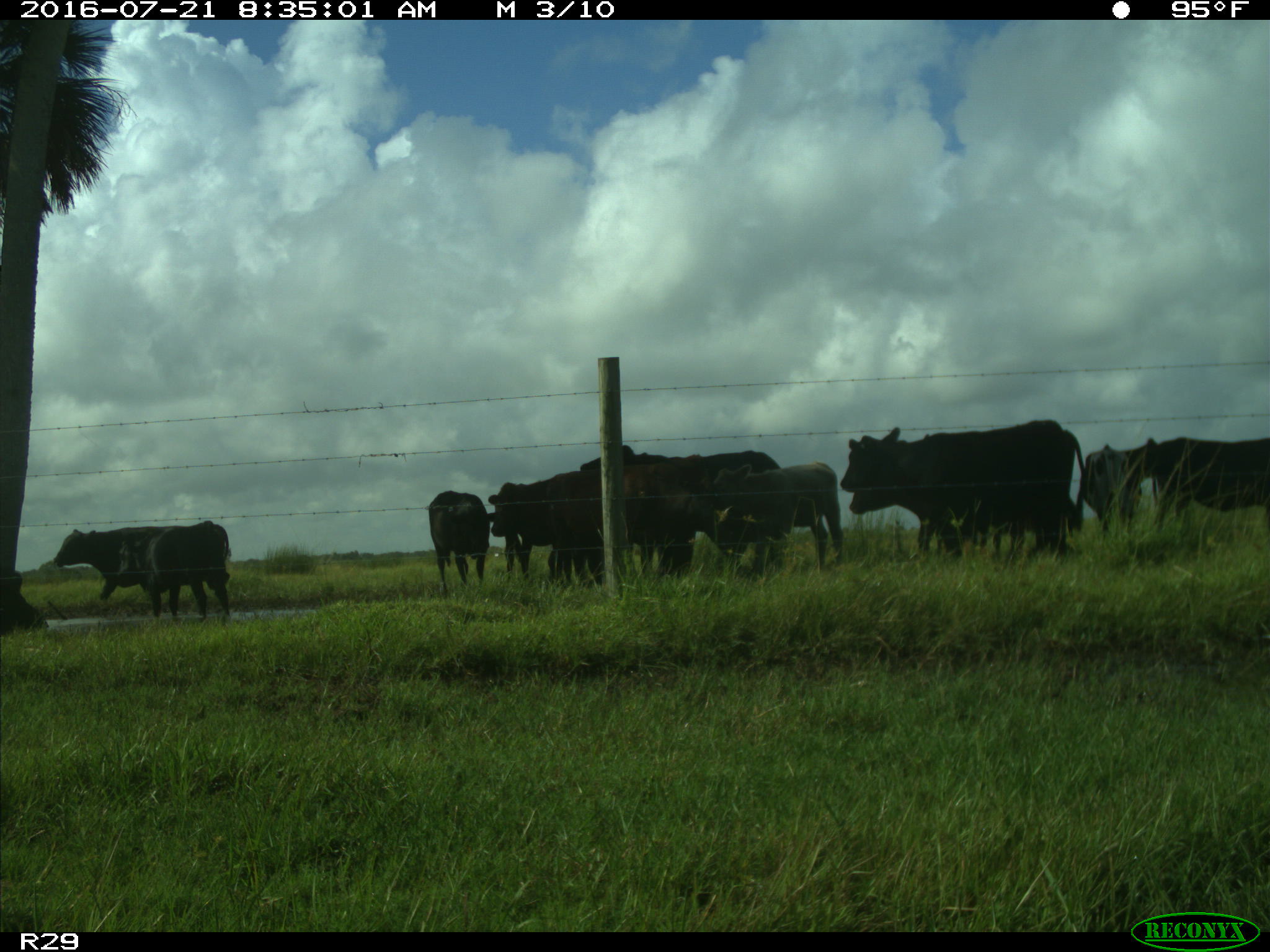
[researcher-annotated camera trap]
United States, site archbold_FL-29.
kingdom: Animalia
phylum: Chordata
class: Mammalia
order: Artiodactyla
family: Bovidae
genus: Bos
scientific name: Bos taurus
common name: domestic cow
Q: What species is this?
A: Bos taurus (domestic cow).